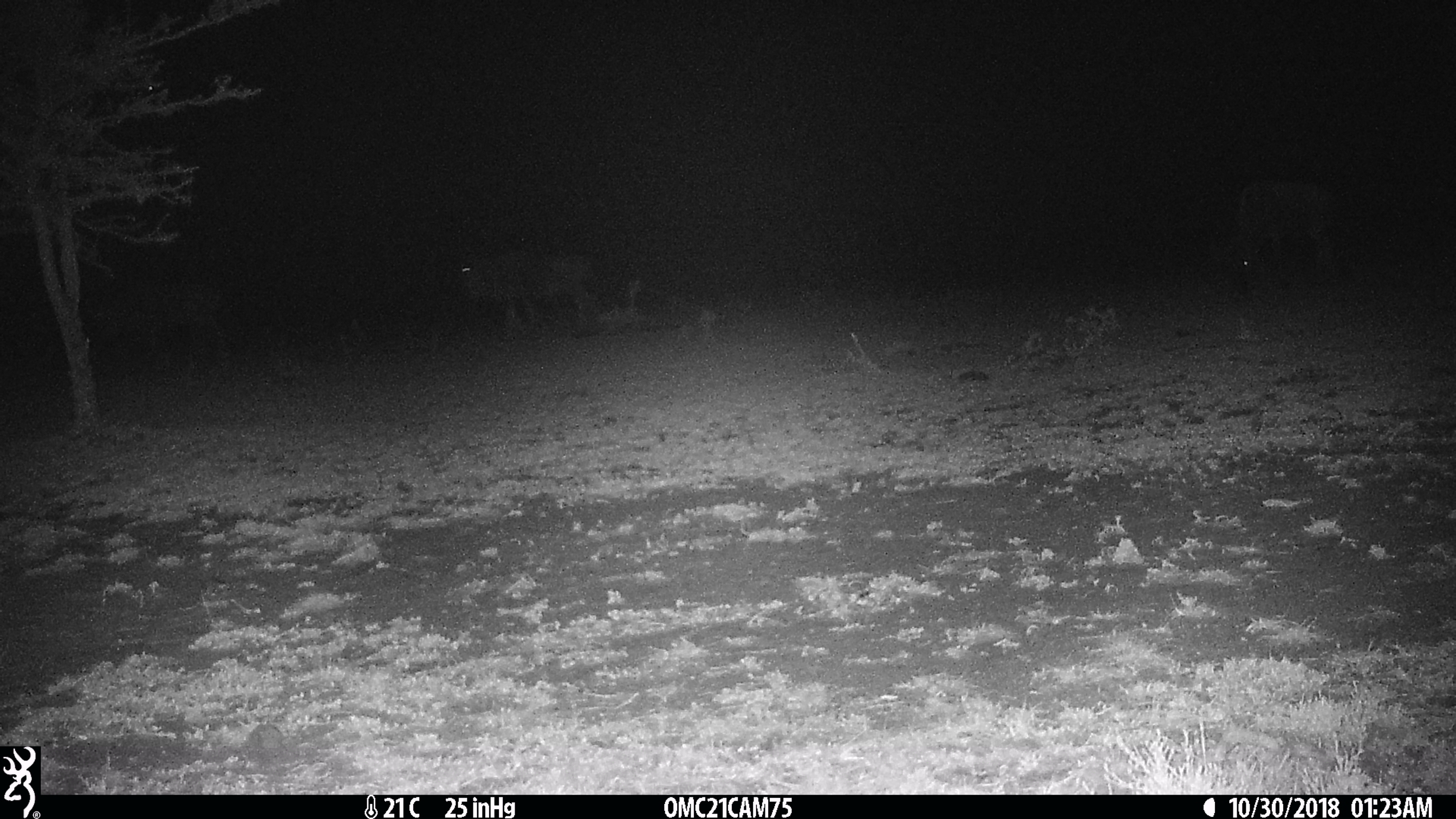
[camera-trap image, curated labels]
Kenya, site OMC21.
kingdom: Animalia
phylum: Chordata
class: Mammalia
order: Artiodactyla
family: Bovidae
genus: Connochaetes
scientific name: Connochaetes taurinus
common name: blue wildebeest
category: wildebeest